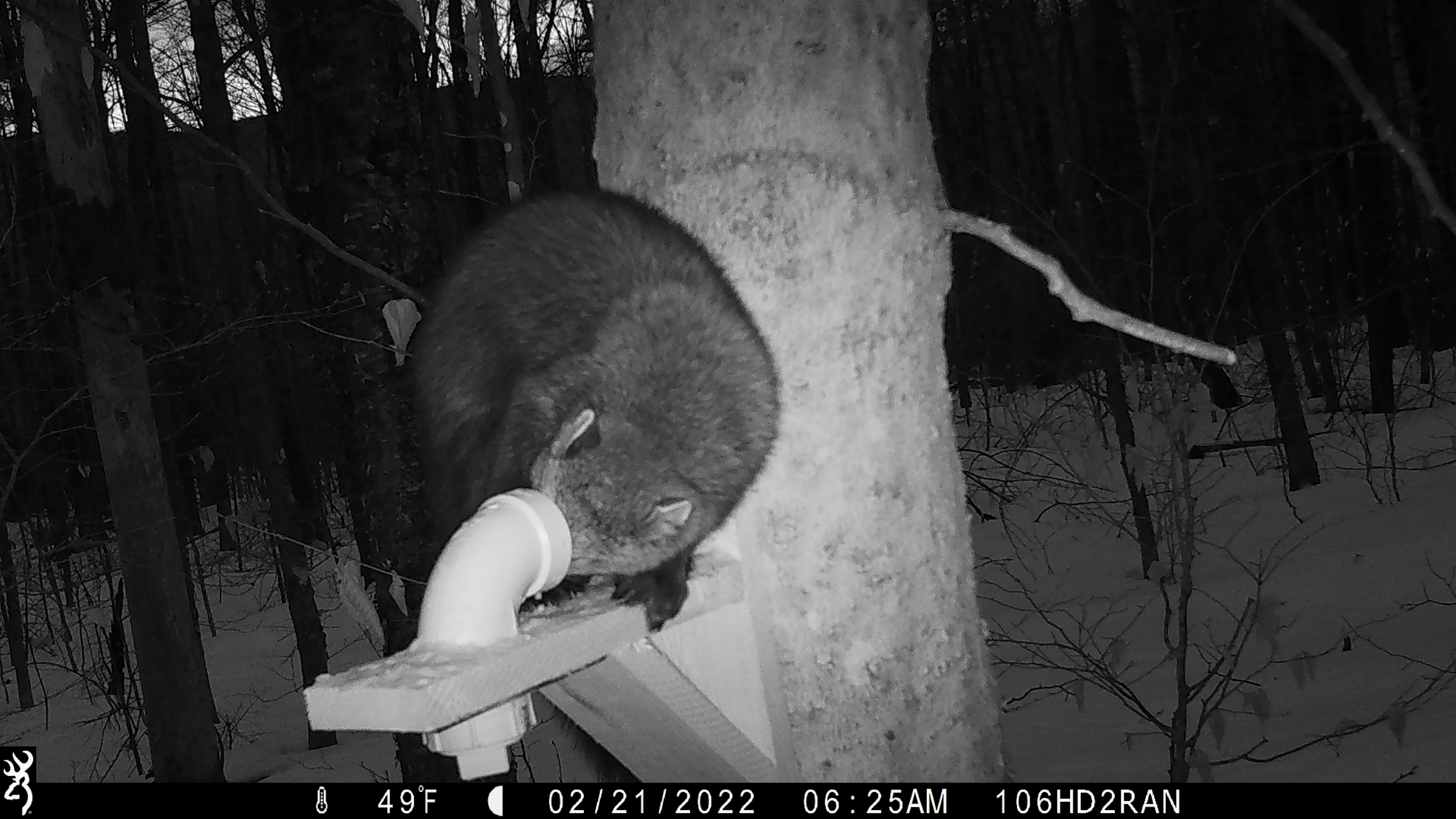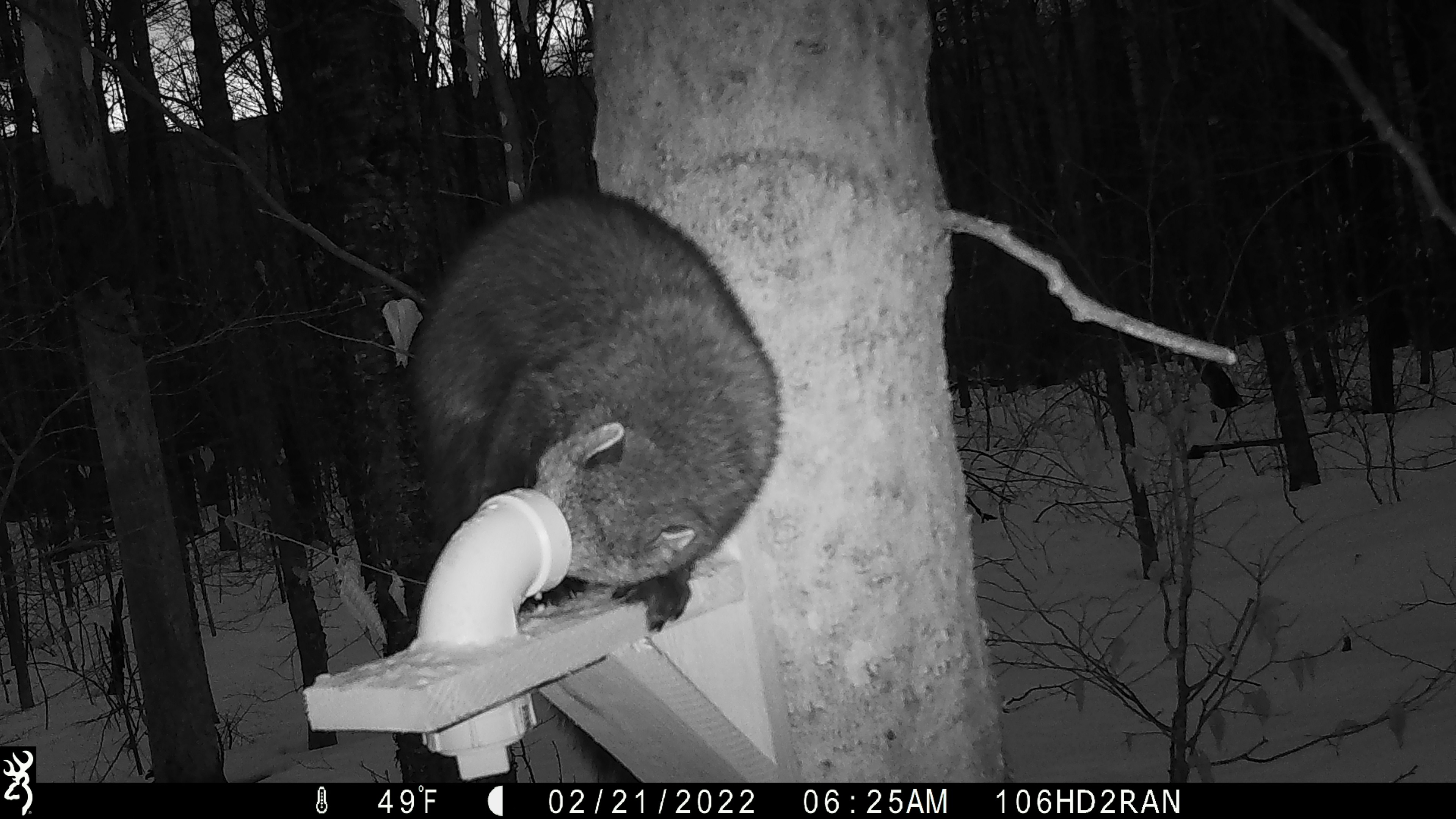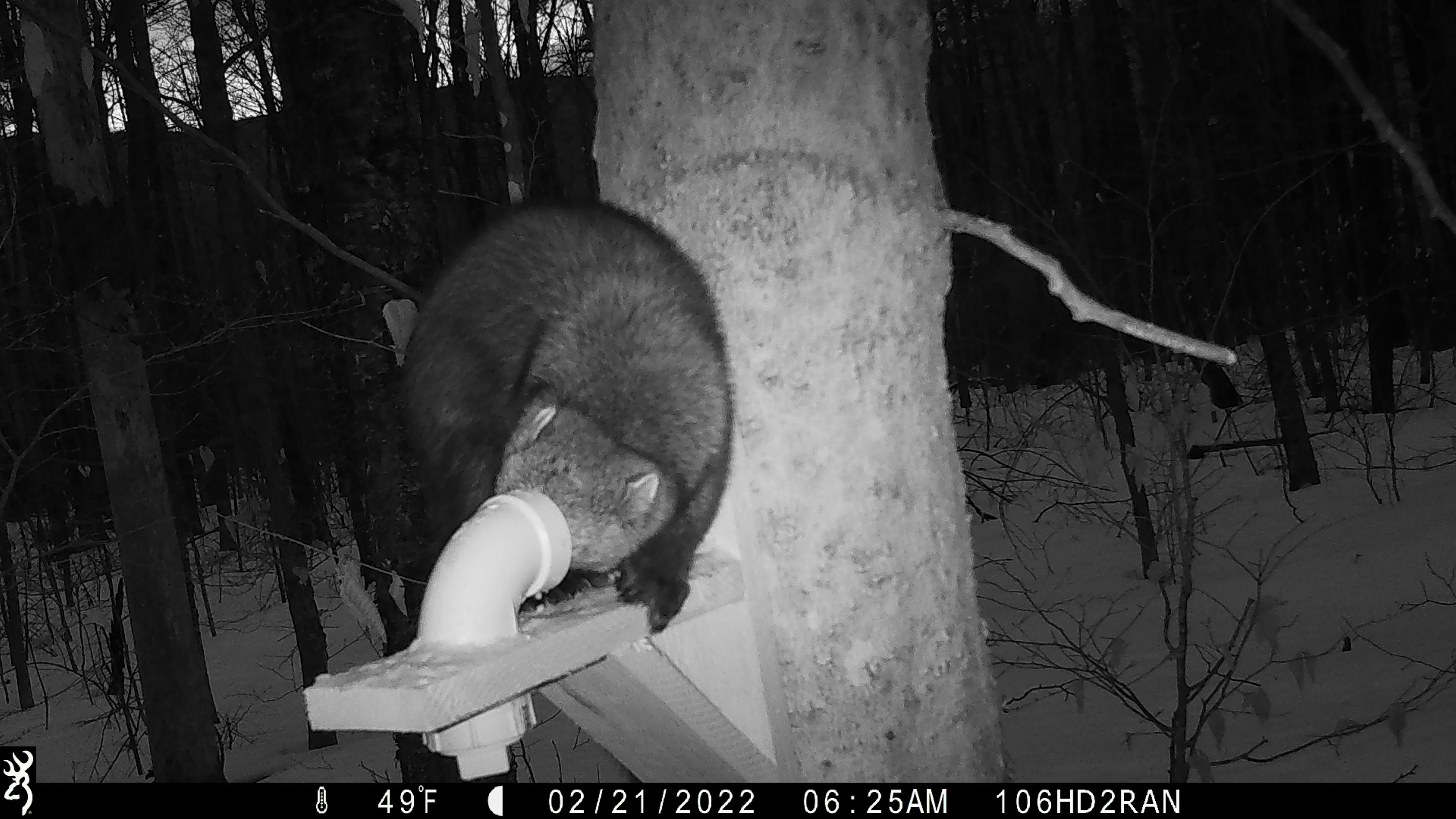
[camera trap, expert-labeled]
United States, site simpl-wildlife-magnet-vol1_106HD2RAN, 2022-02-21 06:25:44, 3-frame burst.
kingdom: Animalia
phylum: Chordata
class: Mammalia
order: Carnivora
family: Mustelidae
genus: Pekania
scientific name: Pekania pennanti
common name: fisher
Fisher (Pekania pennanti).